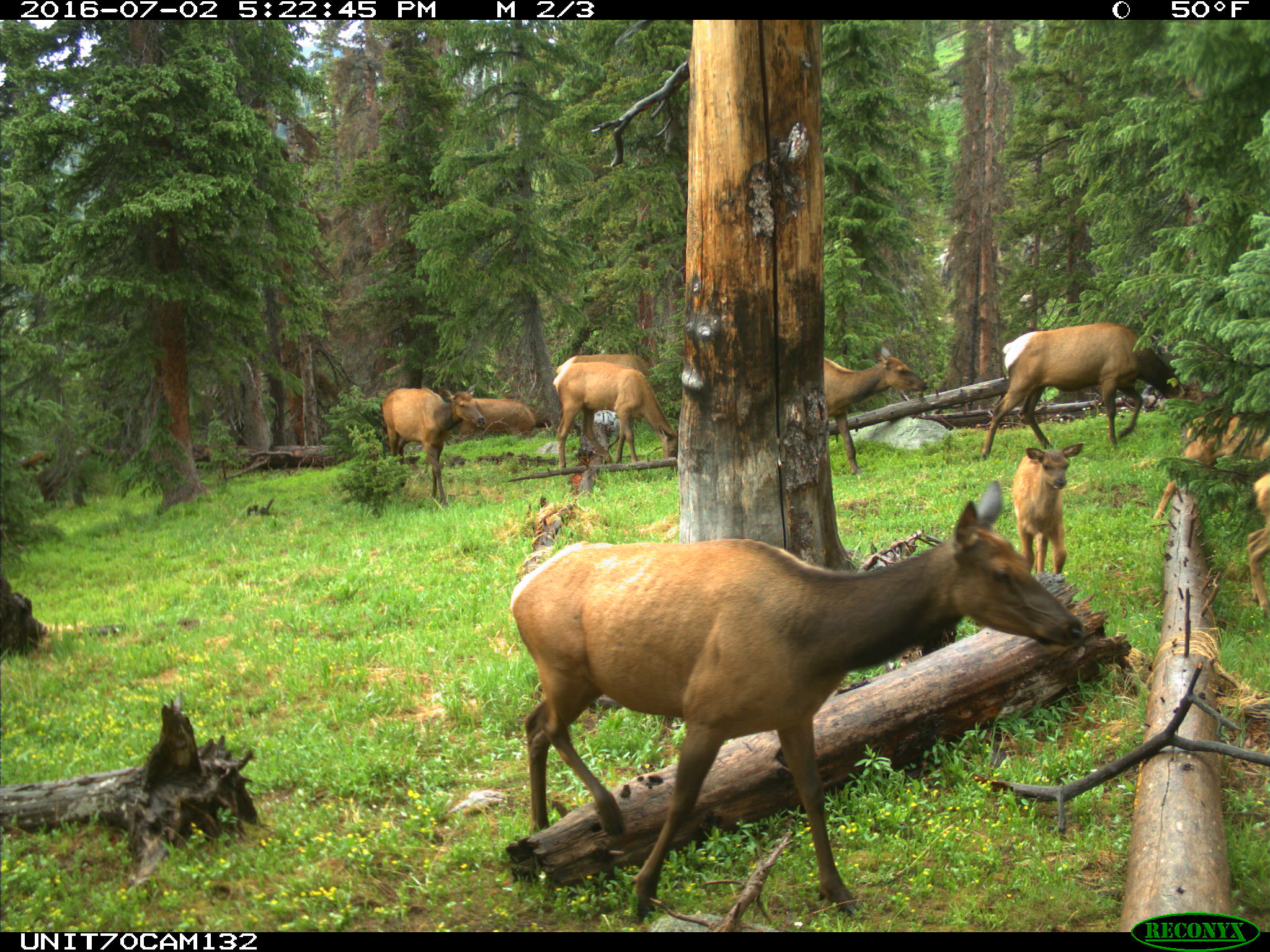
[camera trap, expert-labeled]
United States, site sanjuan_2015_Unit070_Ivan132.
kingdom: Animalia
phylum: Chordata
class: Mammalia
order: Artiodactyla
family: Cervidae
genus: Cervus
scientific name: Cervus elaphus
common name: red deer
Cervus elaphus (red deer).